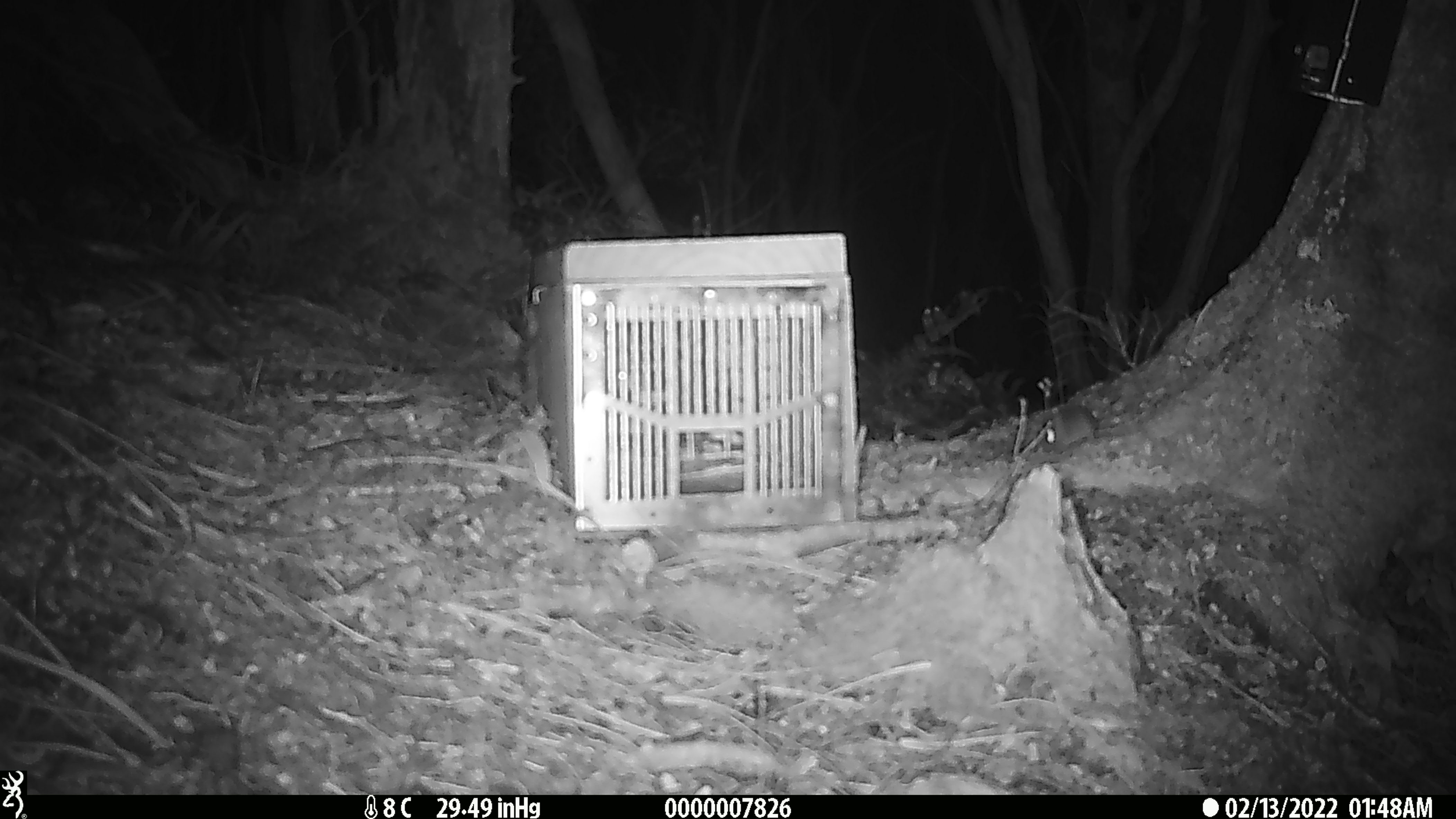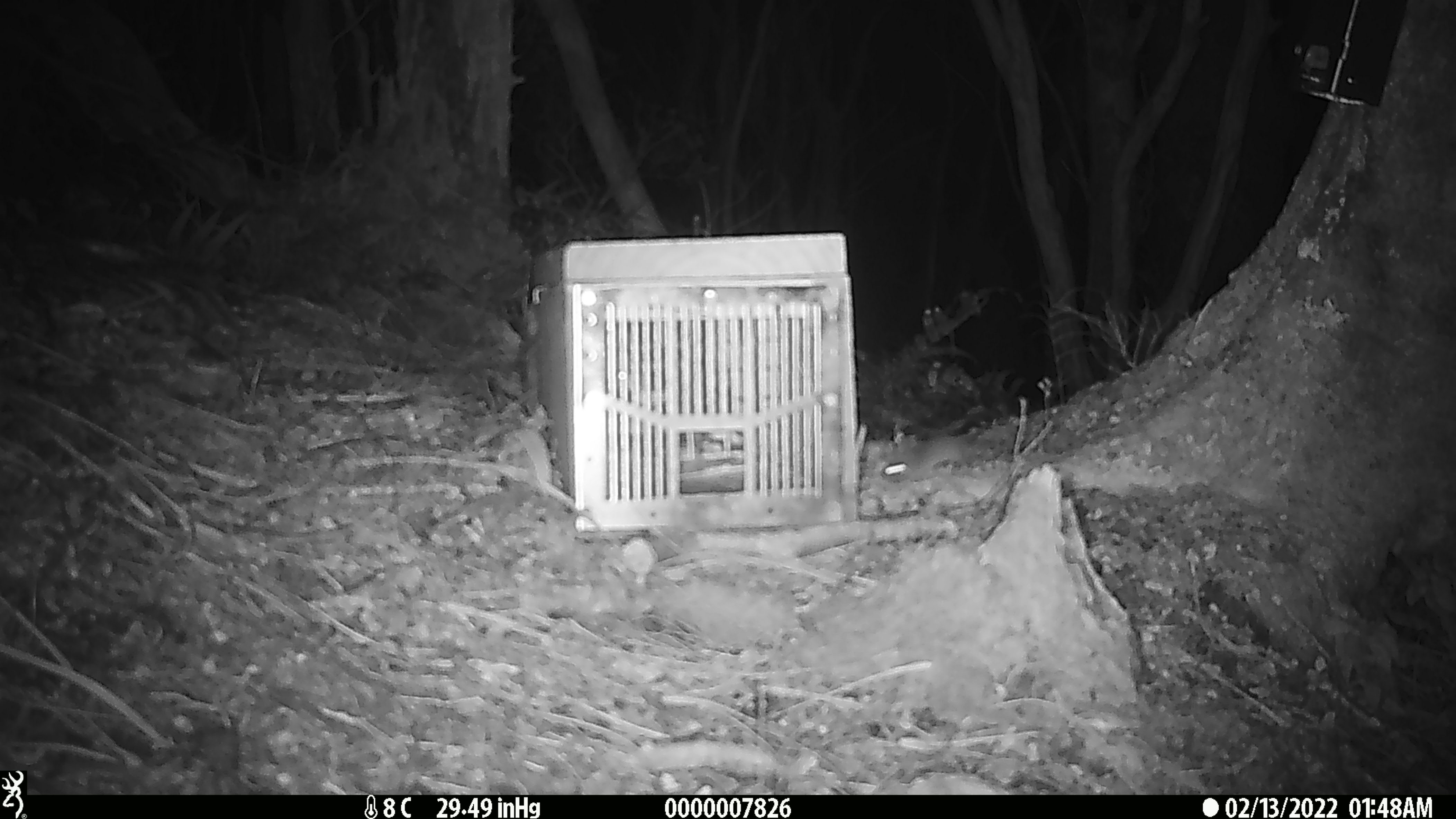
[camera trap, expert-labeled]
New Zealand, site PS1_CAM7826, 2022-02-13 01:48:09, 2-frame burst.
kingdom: Animalia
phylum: Chordata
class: Mammalia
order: Rodentia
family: Muridae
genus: Mus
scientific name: Mus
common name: mouse